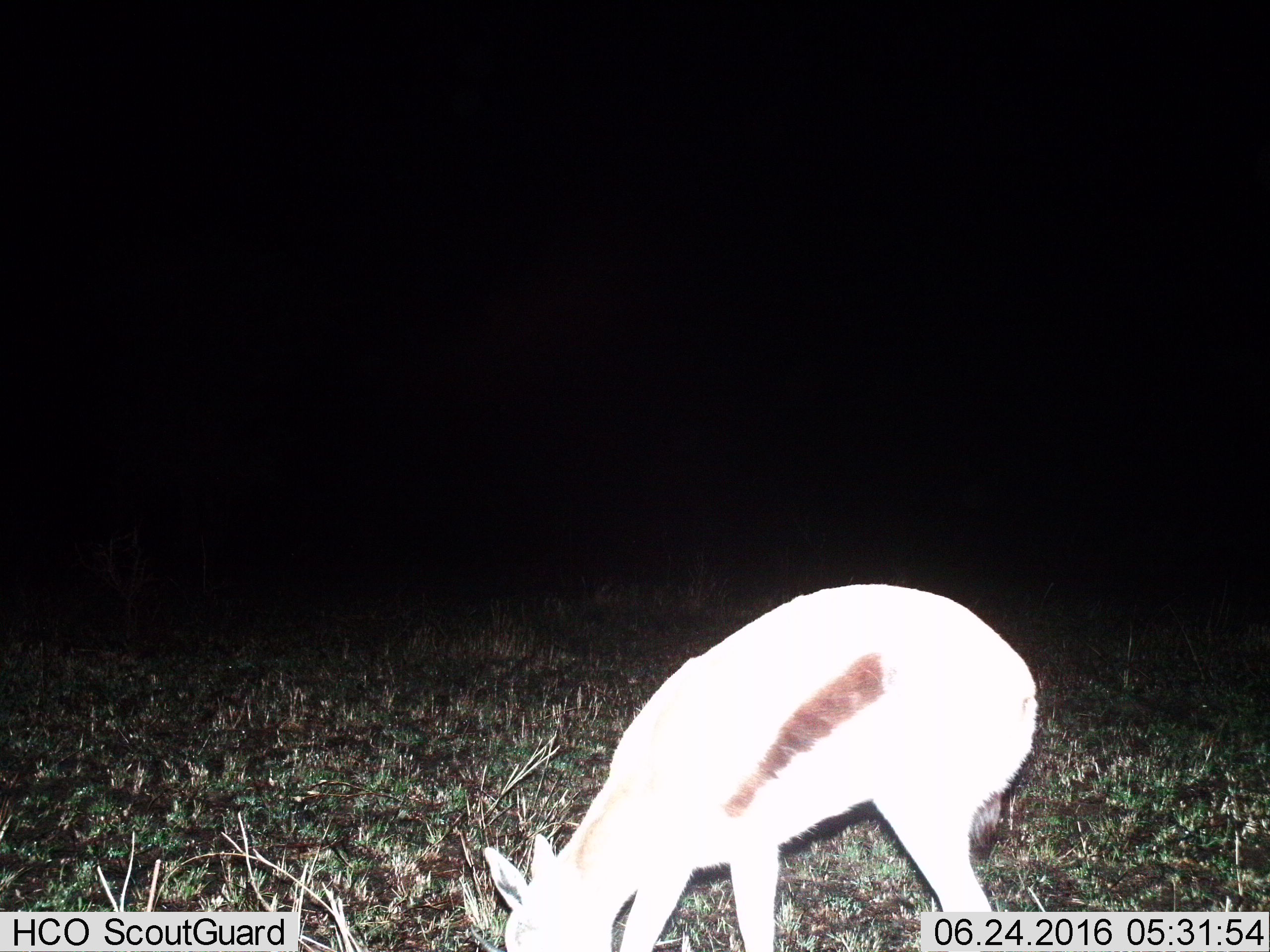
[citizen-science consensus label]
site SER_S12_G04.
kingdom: Animalia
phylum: Chordata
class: Mammalia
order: Artiodactyla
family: Bovidae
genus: Eudorcas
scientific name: Eudorcas thomsonii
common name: thomson's gazelle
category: gazellethomsons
Gazellethomsons (thomson's gazelle) (Eudorcas thomsonii), count 1. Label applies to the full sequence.